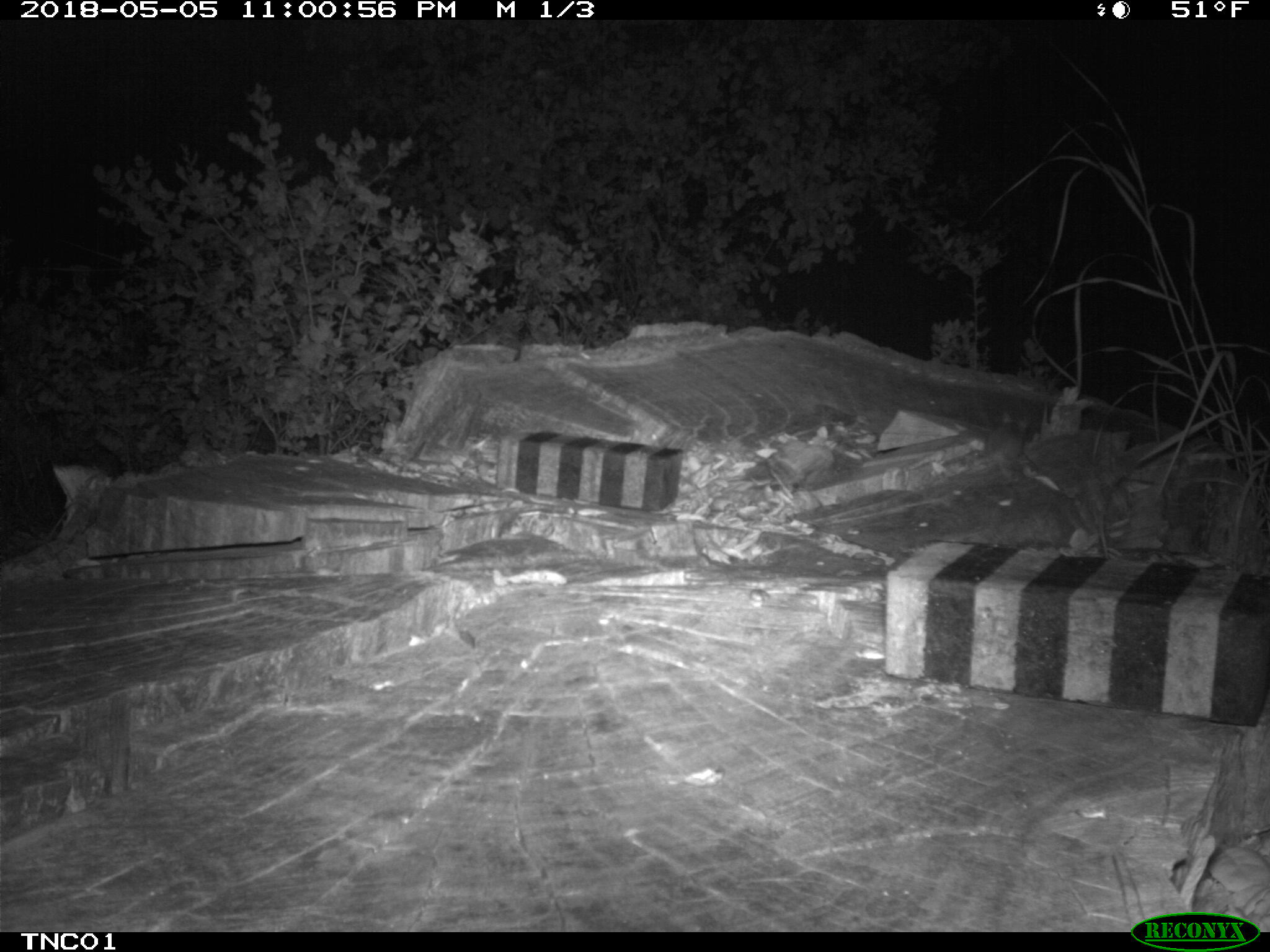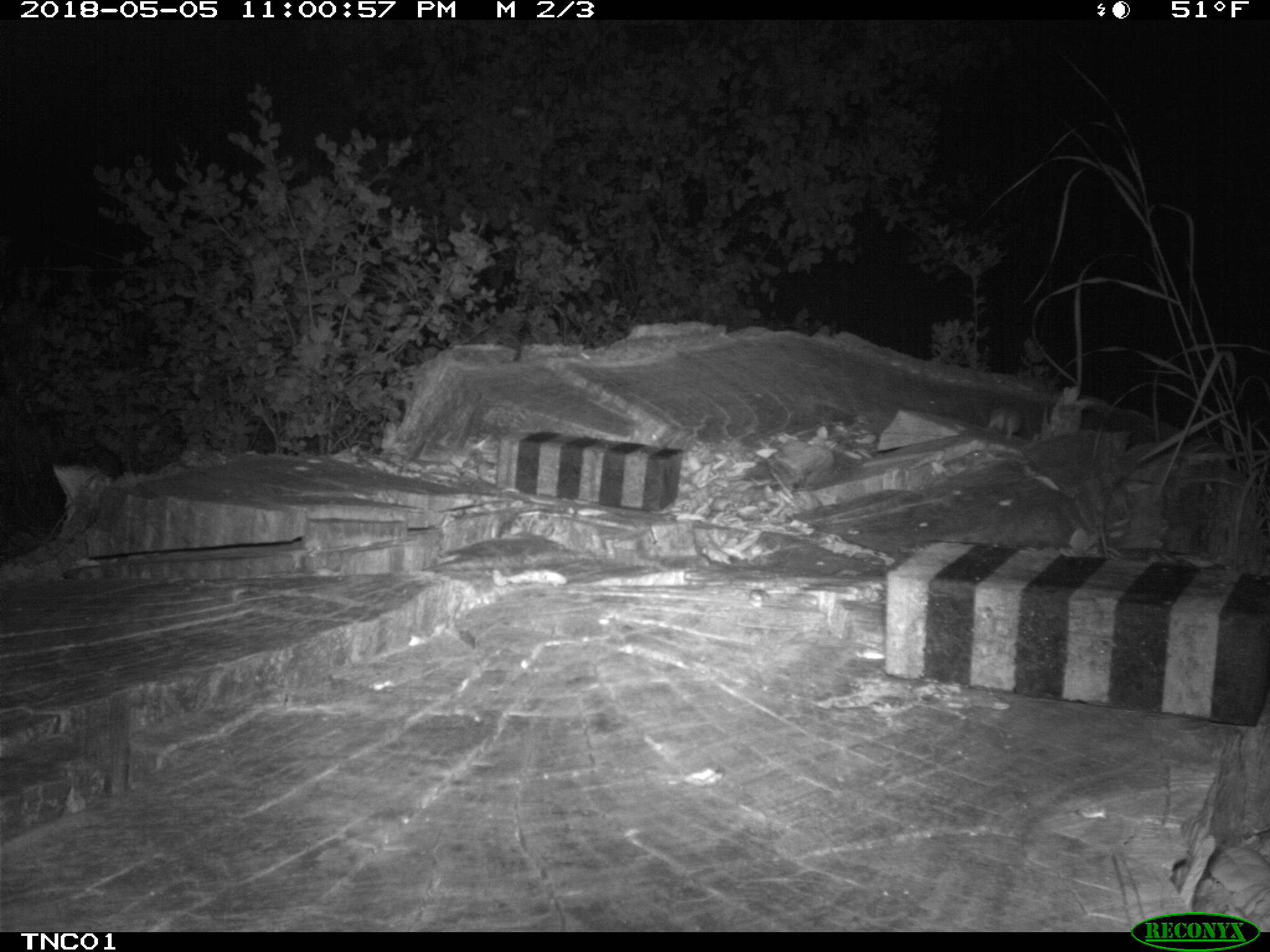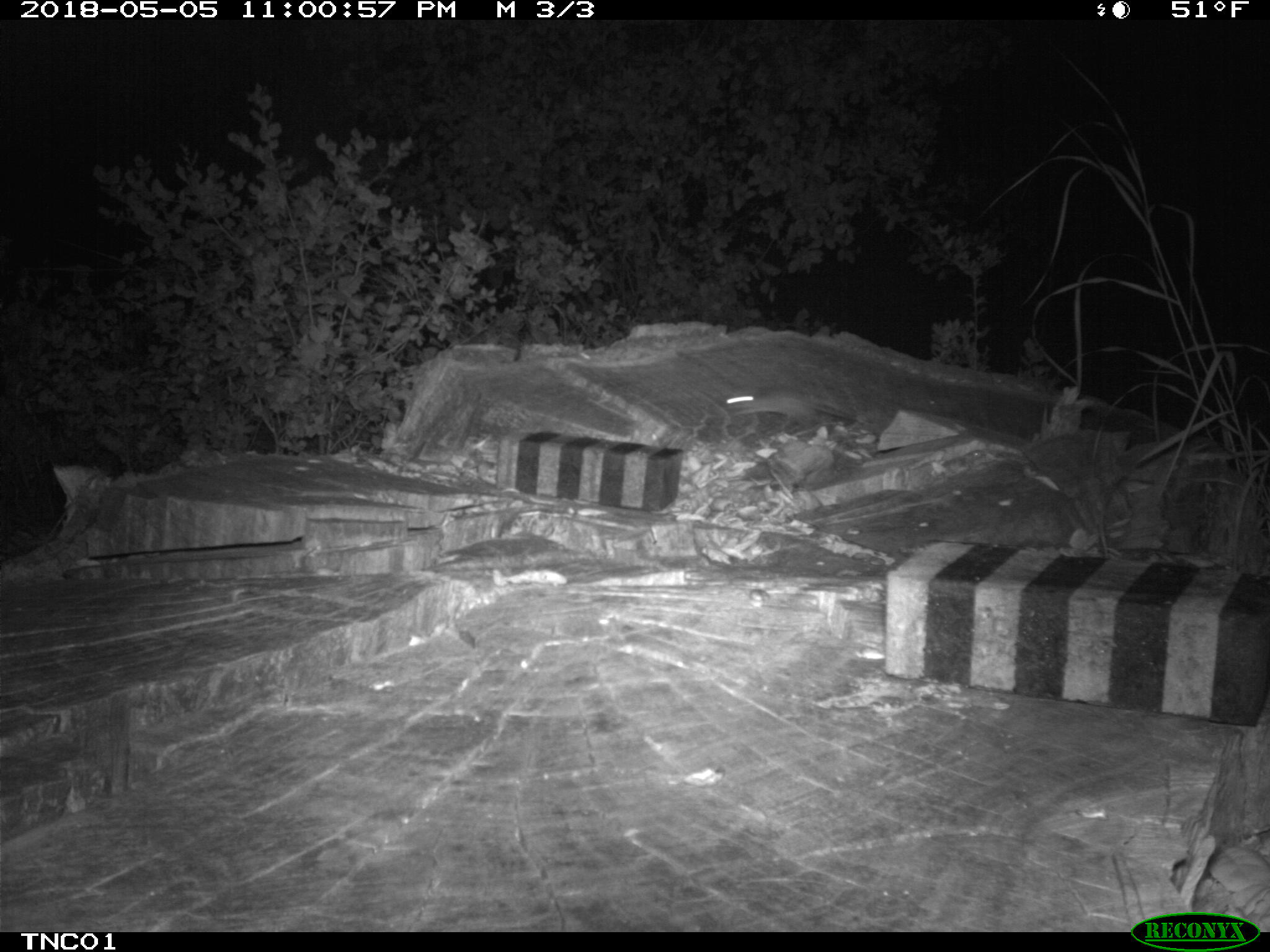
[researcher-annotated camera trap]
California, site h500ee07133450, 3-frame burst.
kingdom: Animalia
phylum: Chordata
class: Mammalia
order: Rodentia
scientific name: Rodentia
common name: rodent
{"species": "rodent (Rodentia)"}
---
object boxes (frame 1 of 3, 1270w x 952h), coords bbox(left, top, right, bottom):
rodent: bbox(986, 410, 1026, 478)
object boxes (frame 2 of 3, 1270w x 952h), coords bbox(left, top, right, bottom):
rodent: bbox(978, 407, 1024, 439)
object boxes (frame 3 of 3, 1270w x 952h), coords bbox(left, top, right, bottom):
rodent: bbox(726, 381, 857, 428)